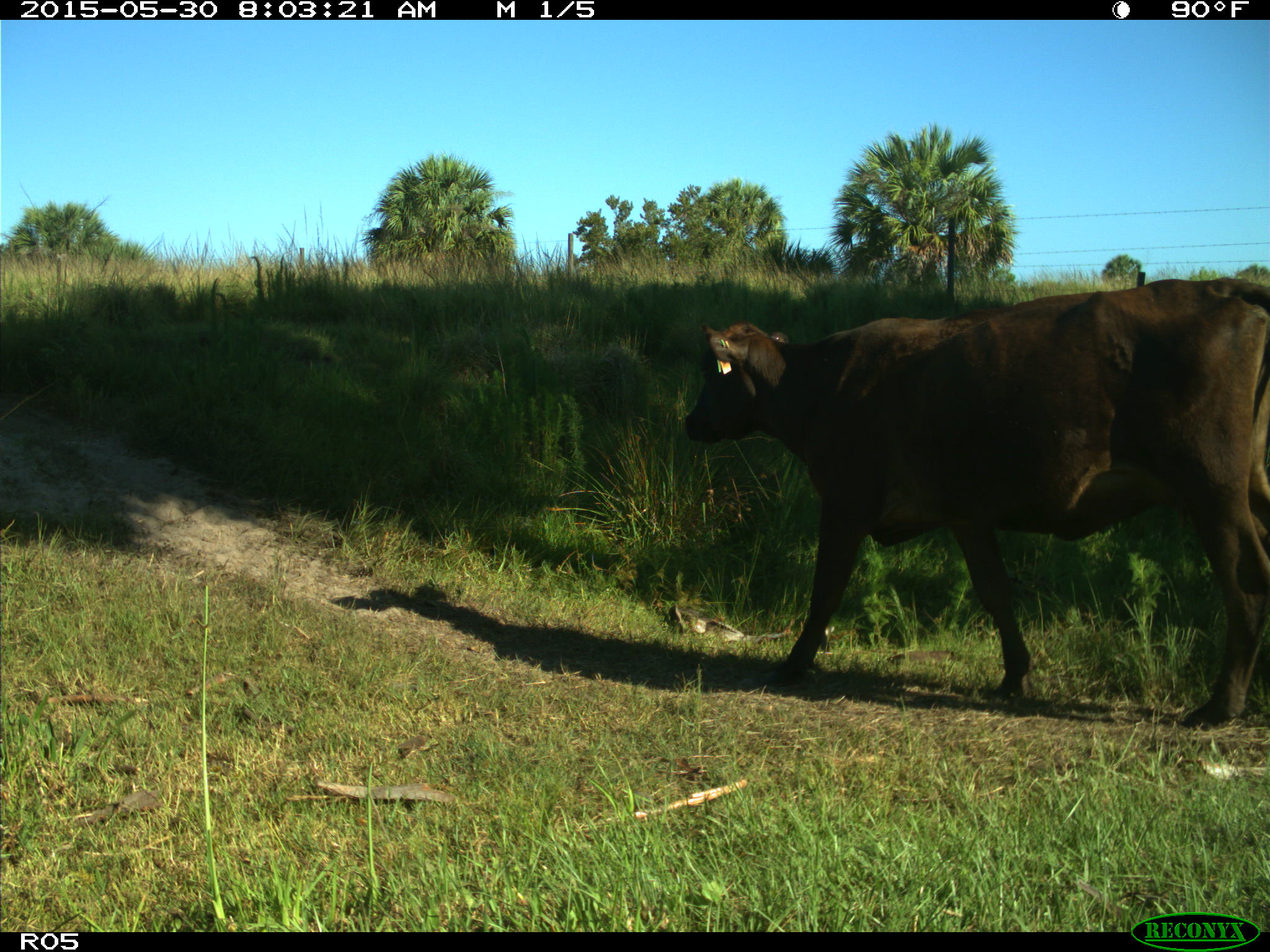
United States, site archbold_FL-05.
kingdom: Animalia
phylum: Chordata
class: Mammalia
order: Artiodactyla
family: Bovidae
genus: Bos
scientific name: Bos taurus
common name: domestic cow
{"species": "Bos taurus (domestic cow)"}